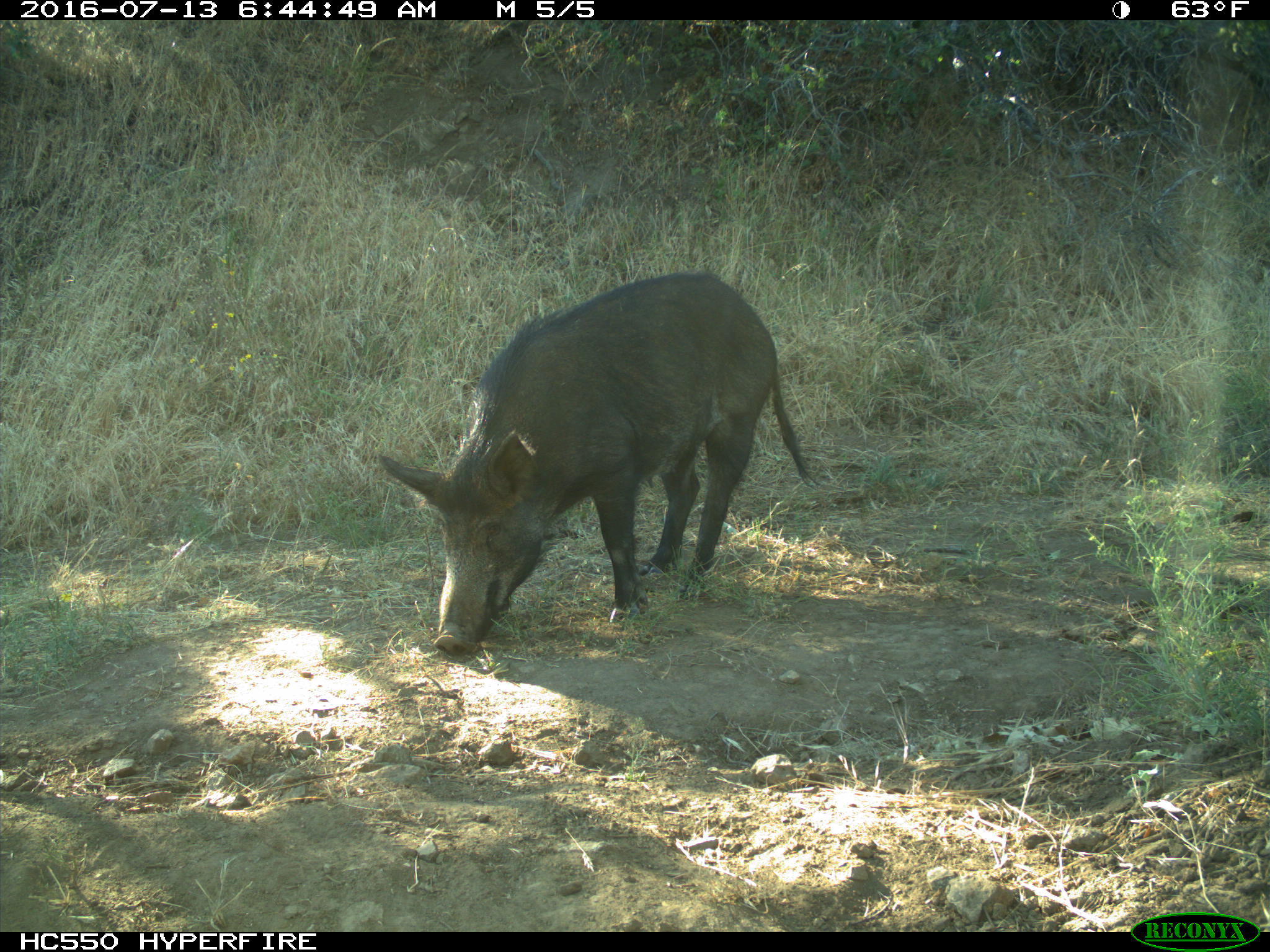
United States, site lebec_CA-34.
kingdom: Animalia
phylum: Chordata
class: Mammalia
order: Artiodactyla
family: Suidae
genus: Sus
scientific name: Sus scrofa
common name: wild boar